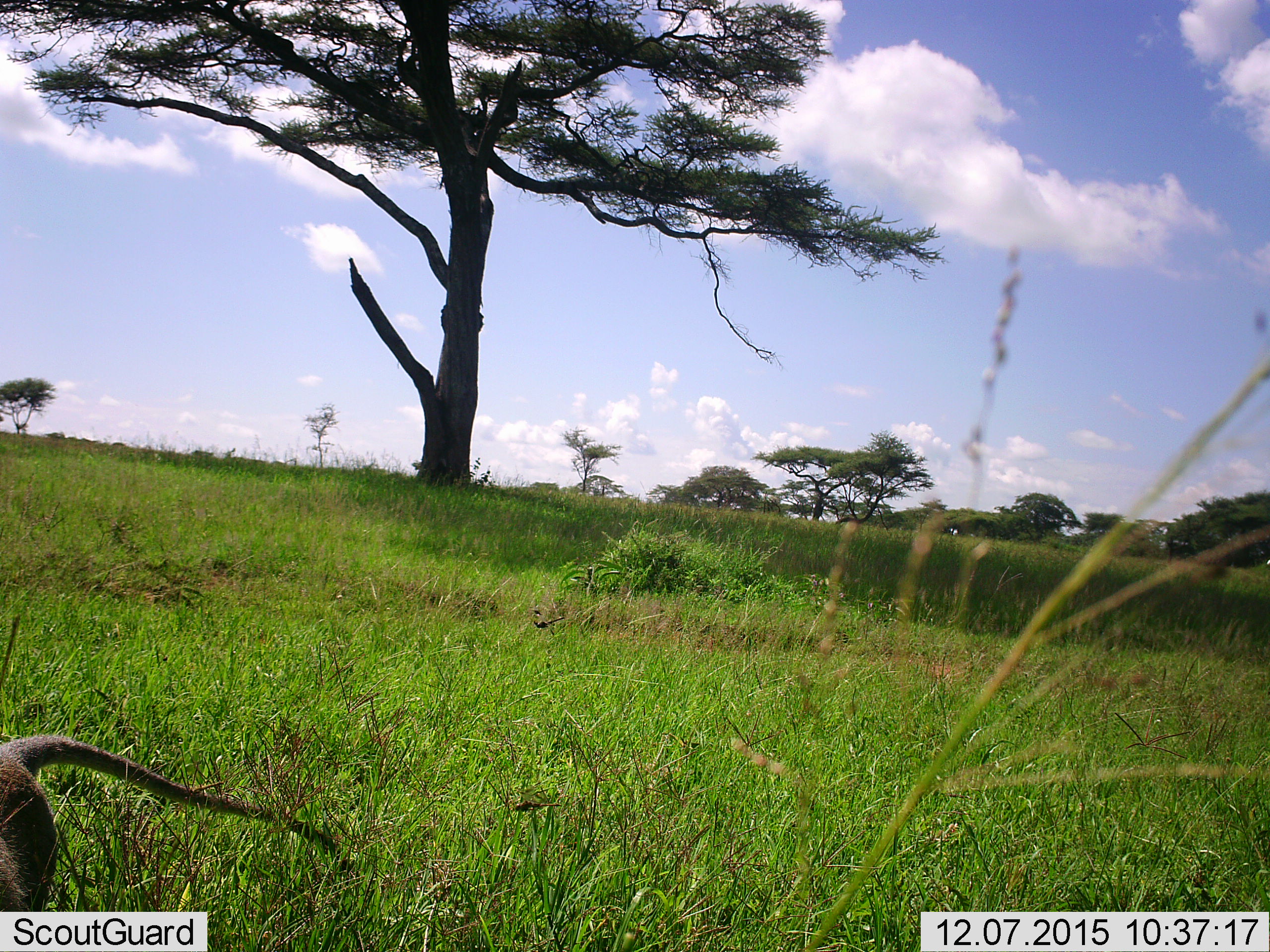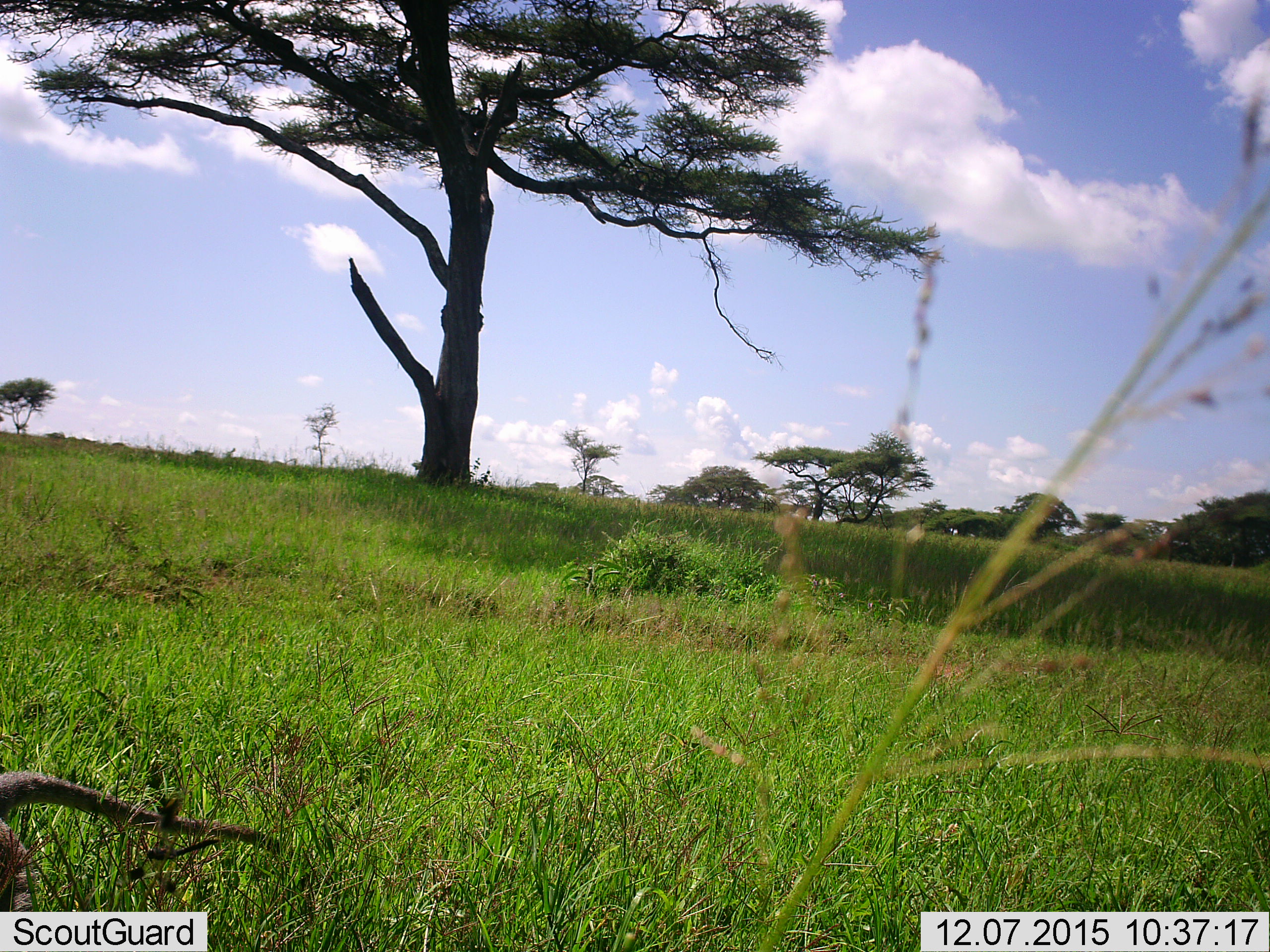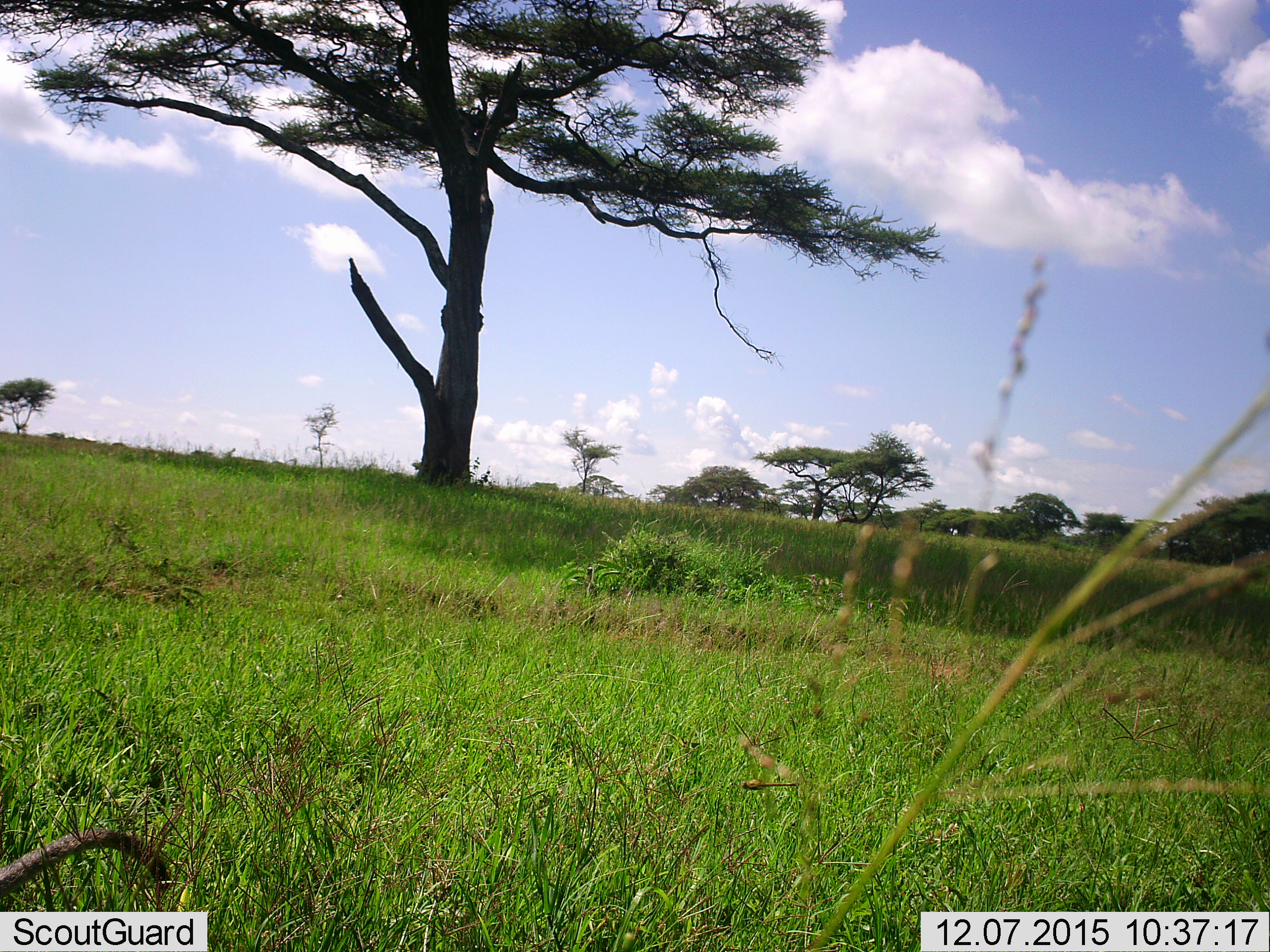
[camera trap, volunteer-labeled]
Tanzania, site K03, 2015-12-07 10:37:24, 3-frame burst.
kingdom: Animalia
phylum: Chordata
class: Mammalia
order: Primates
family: Cercopithecidae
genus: Papio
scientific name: Papio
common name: baboon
Baboon (Papio), count 1. Behavior (volunteer vote fractions): standing 0%, resting 0%, moving 100%, interacting 0%. Young present (vote fraction): 0%. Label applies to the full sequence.